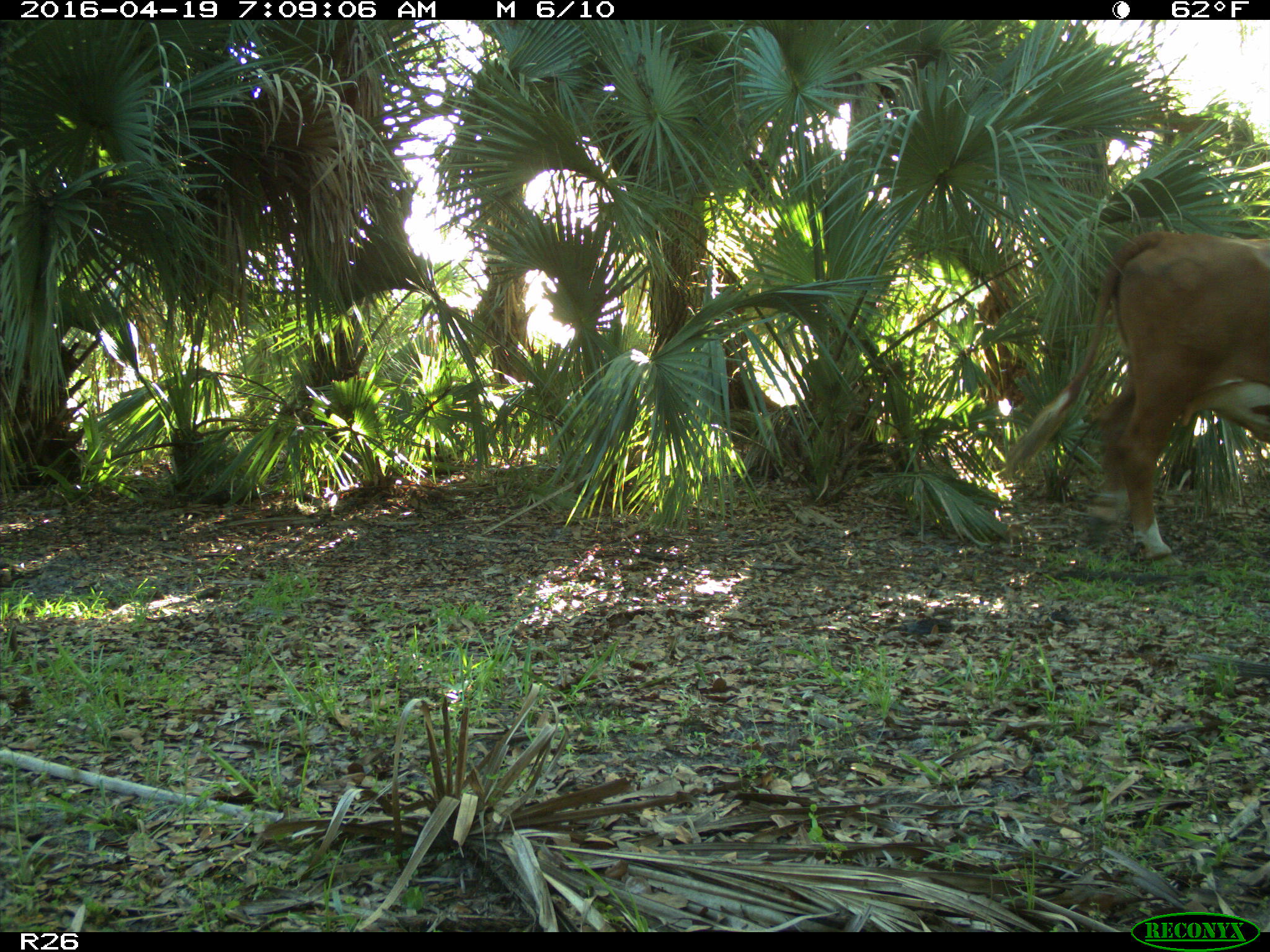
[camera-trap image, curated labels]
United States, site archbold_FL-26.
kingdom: Animalia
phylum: Chordata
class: Mammalia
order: Artiodactyla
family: Bovidae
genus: Bos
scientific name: Bos taurus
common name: domestic cow